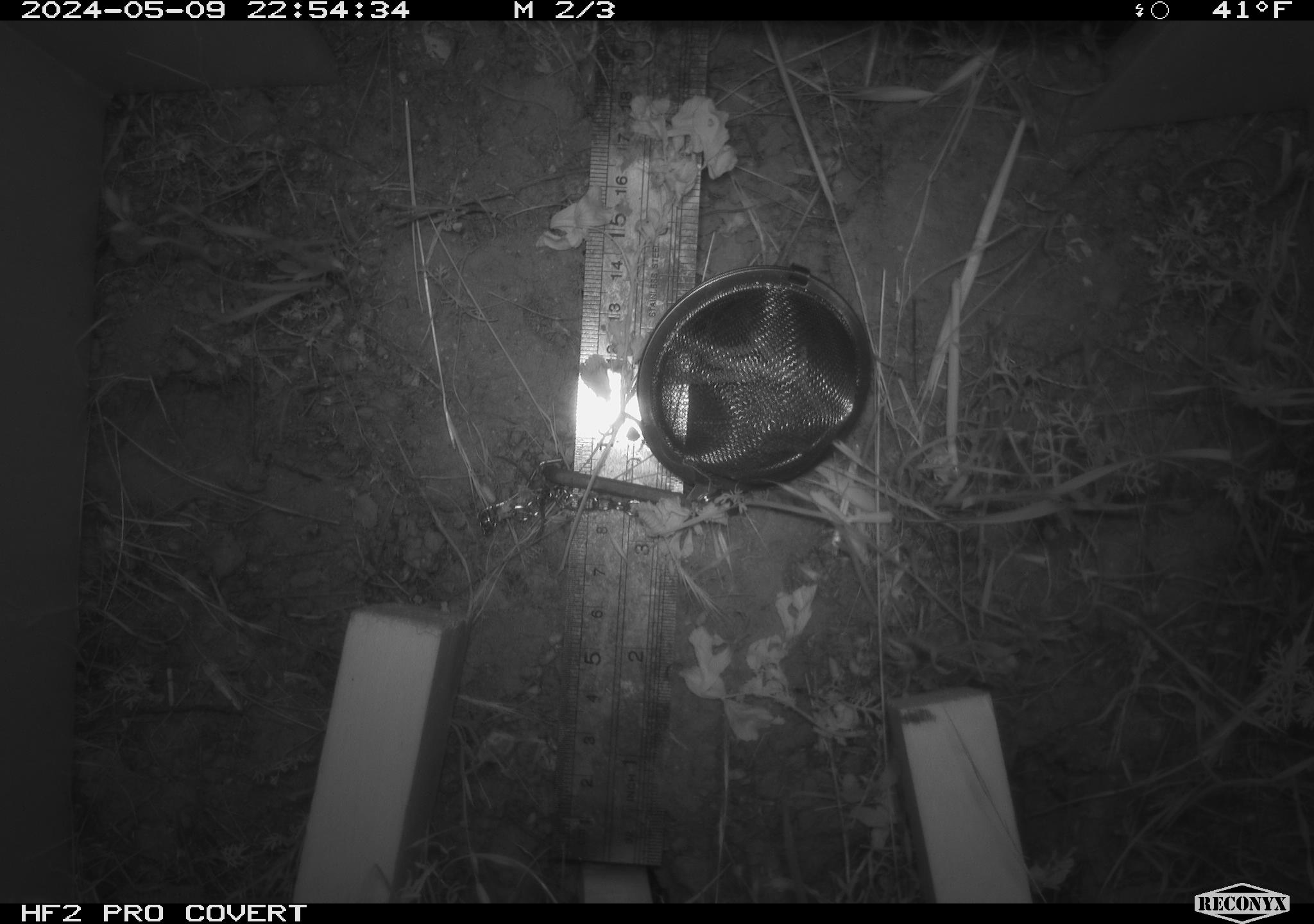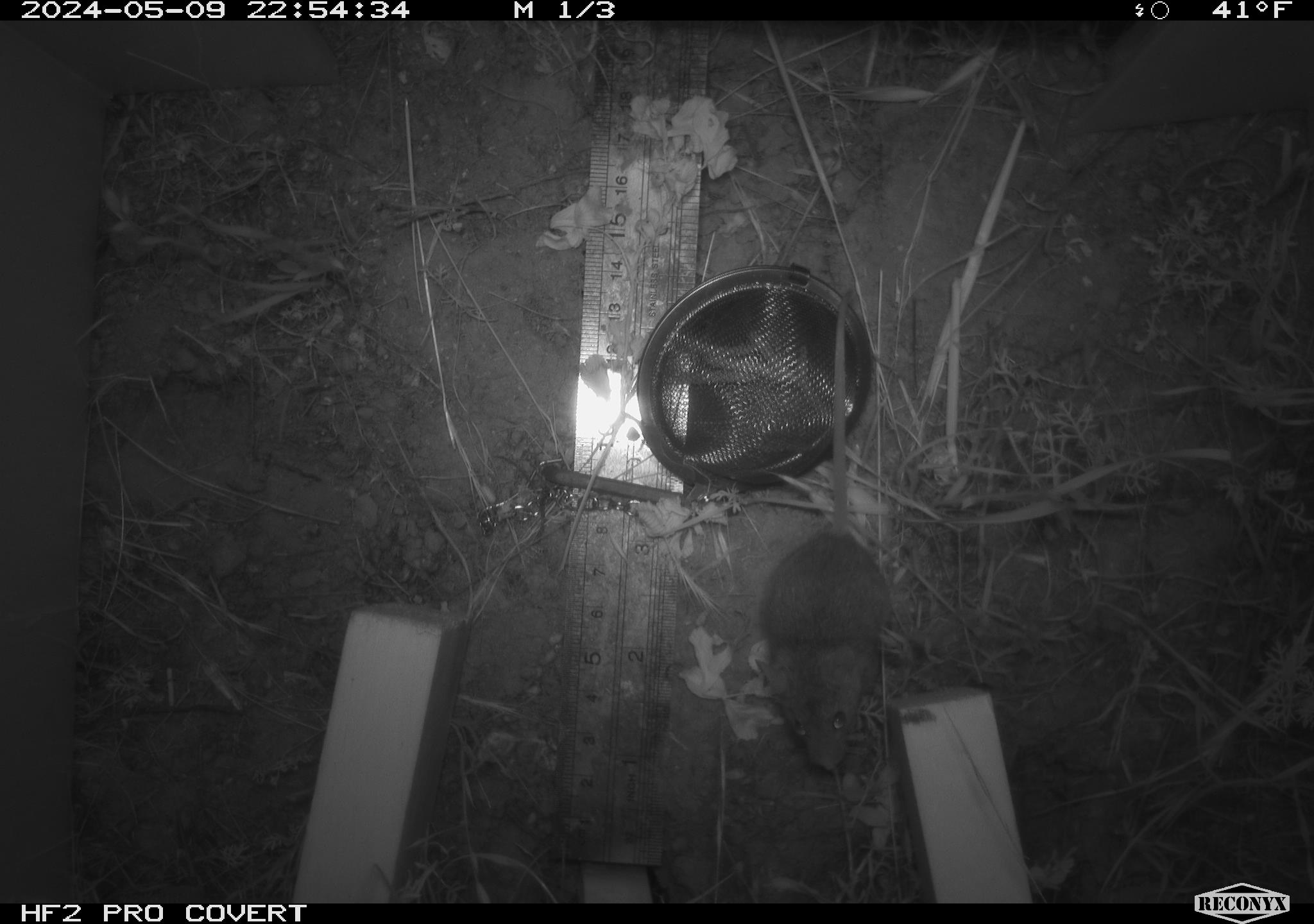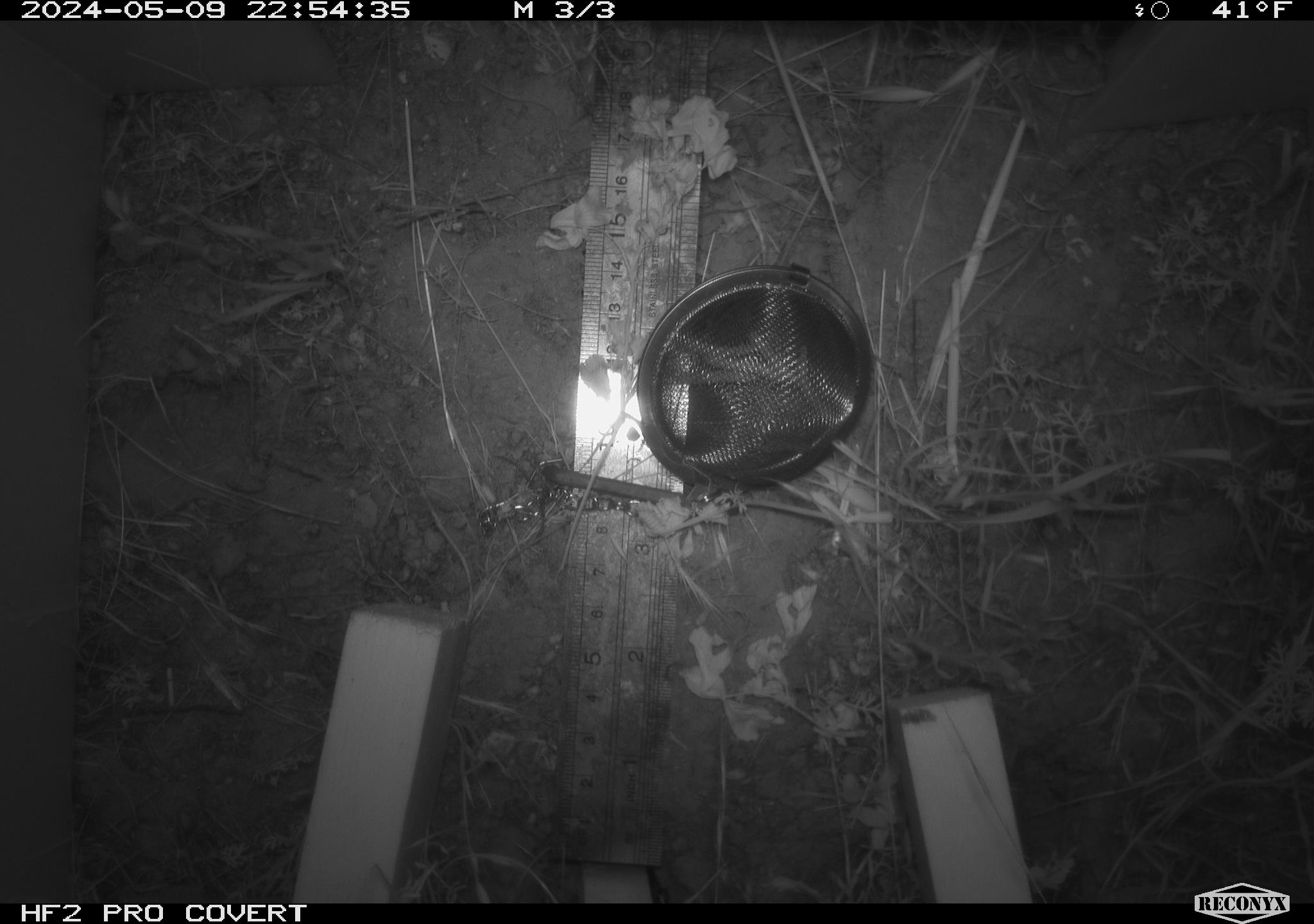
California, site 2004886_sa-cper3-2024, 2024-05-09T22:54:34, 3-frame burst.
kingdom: Animalia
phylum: Chordata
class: Mammalia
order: Rodentia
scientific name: Rodentia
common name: rodent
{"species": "rodent (Rodentia)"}